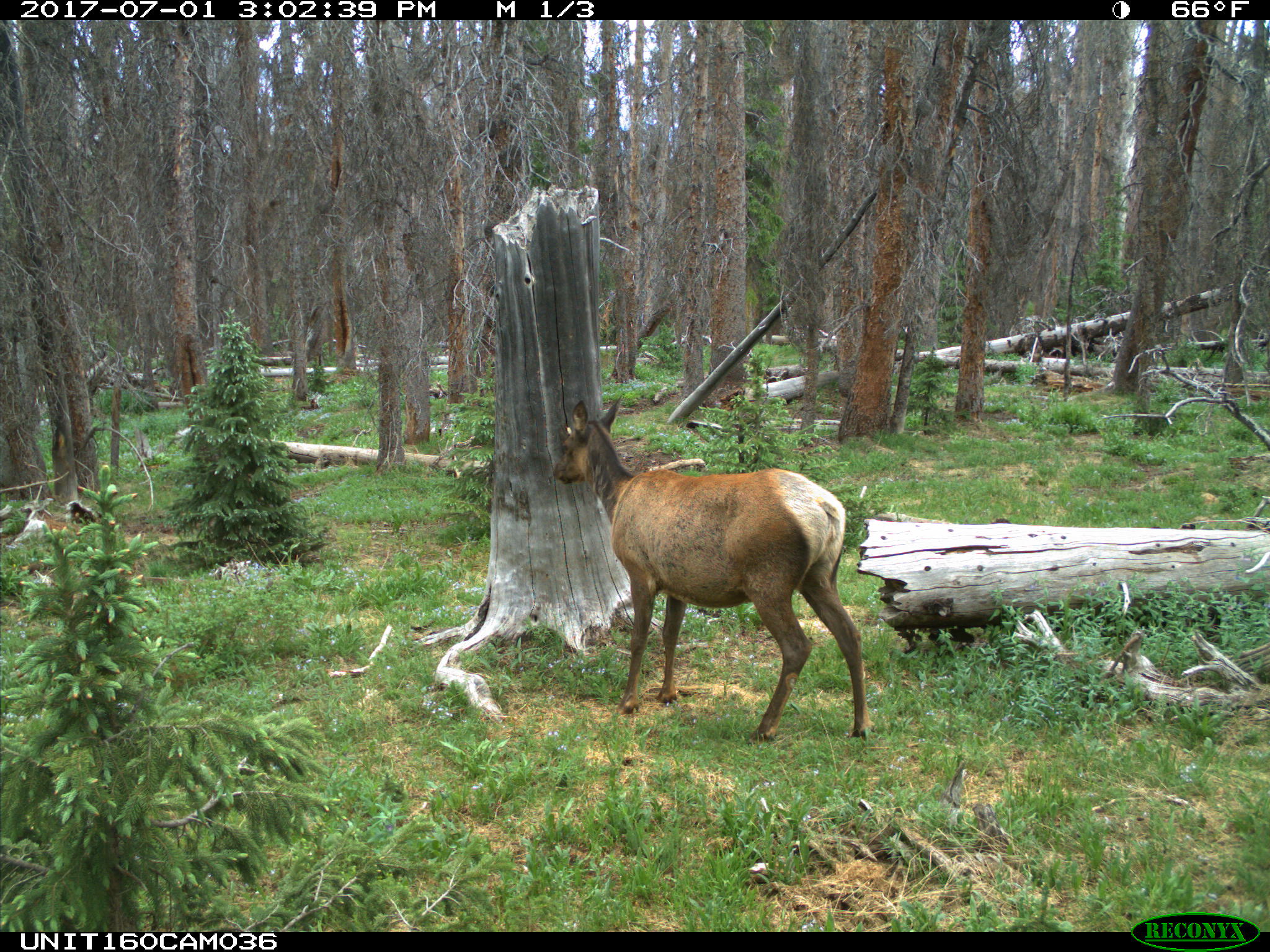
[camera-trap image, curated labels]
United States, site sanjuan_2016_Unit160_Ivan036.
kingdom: Animalia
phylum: Chordata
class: Mammalia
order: Artiodactyla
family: Cervidae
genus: Cervus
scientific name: Cervus elaphus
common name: red deer